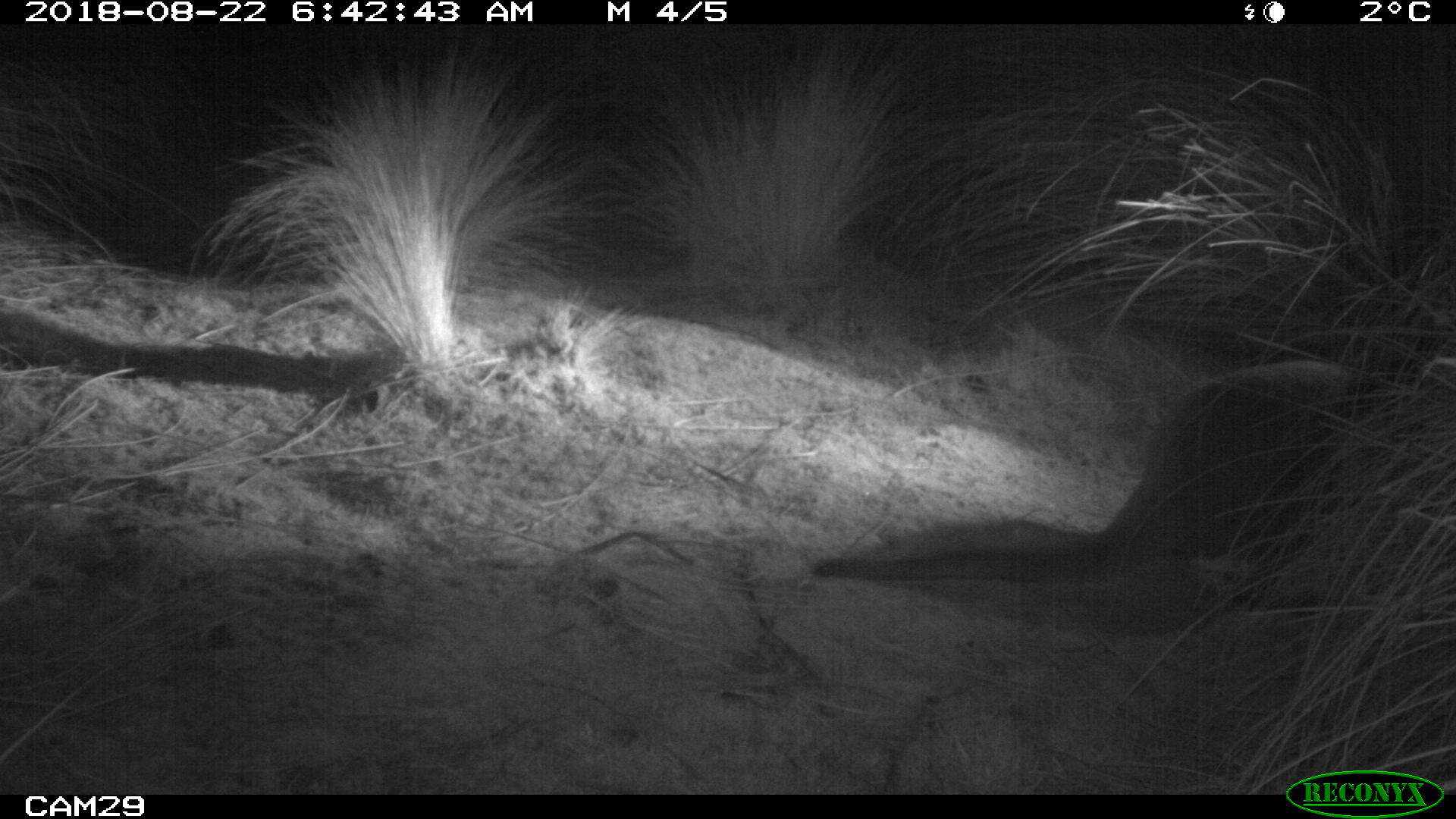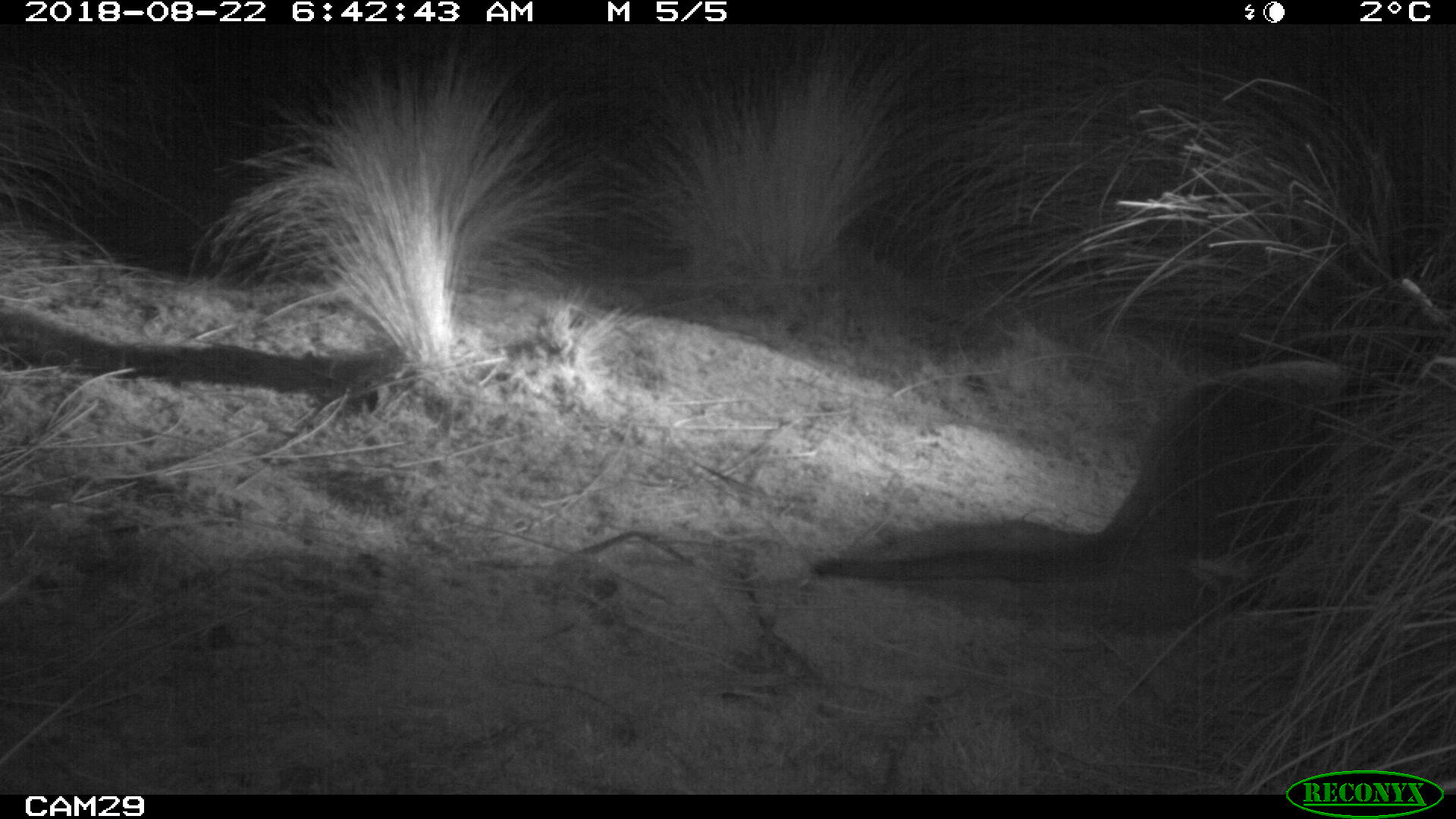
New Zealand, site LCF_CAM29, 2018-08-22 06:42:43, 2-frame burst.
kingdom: Animalia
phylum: Chordata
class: Mammalia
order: Diprotodontia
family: Macropodidae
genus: Notamacropus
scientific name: Notamacropus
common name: wallaby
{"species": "wallaby (Notamacropus)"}